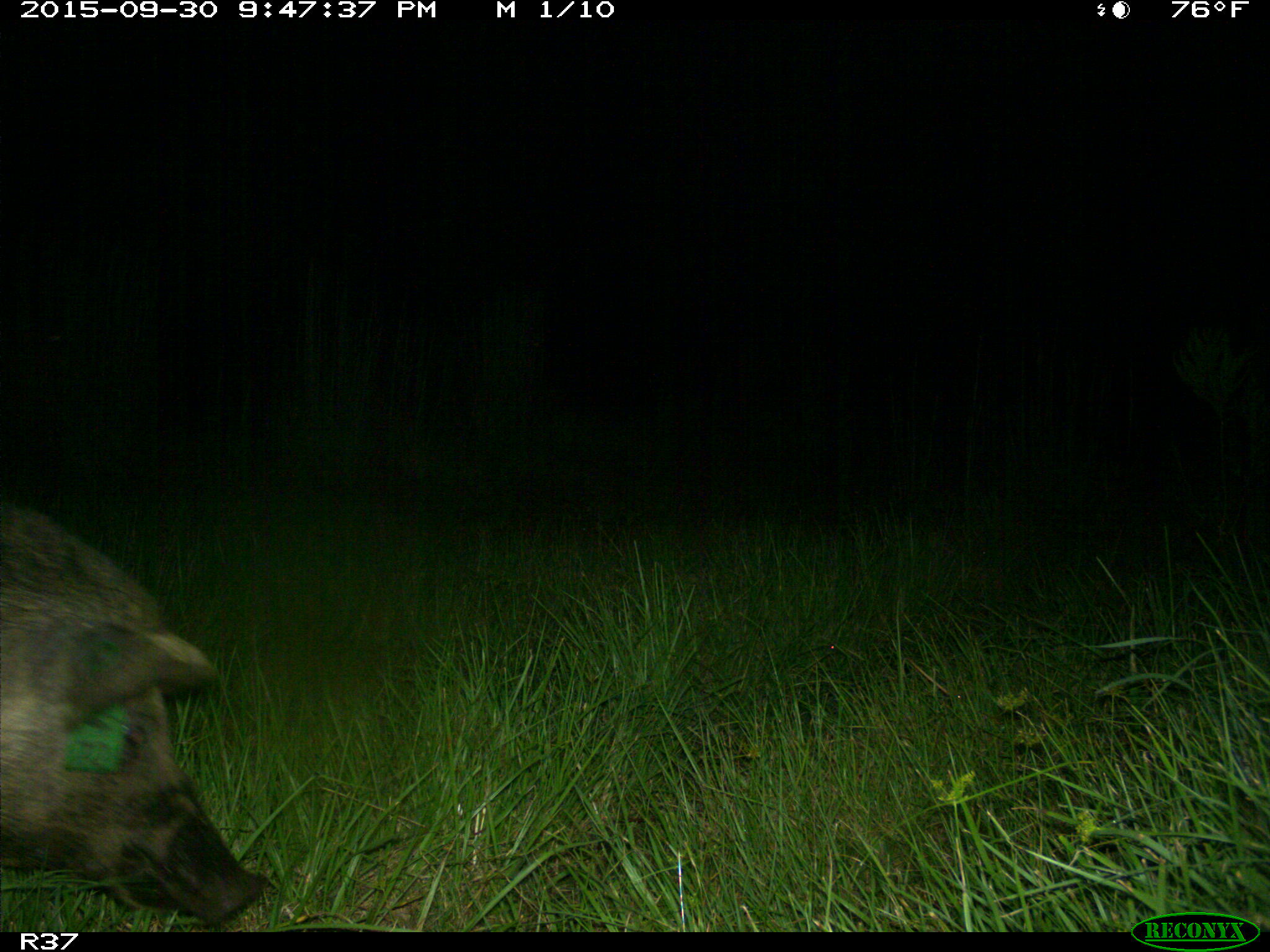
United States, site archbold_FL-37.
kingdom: Animalia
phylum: Chordata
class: Mammalia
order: Artiodactyla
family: Suidae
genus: Sus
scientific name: Sus scrofa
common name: wild boar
Sus scrofa (wild boar).